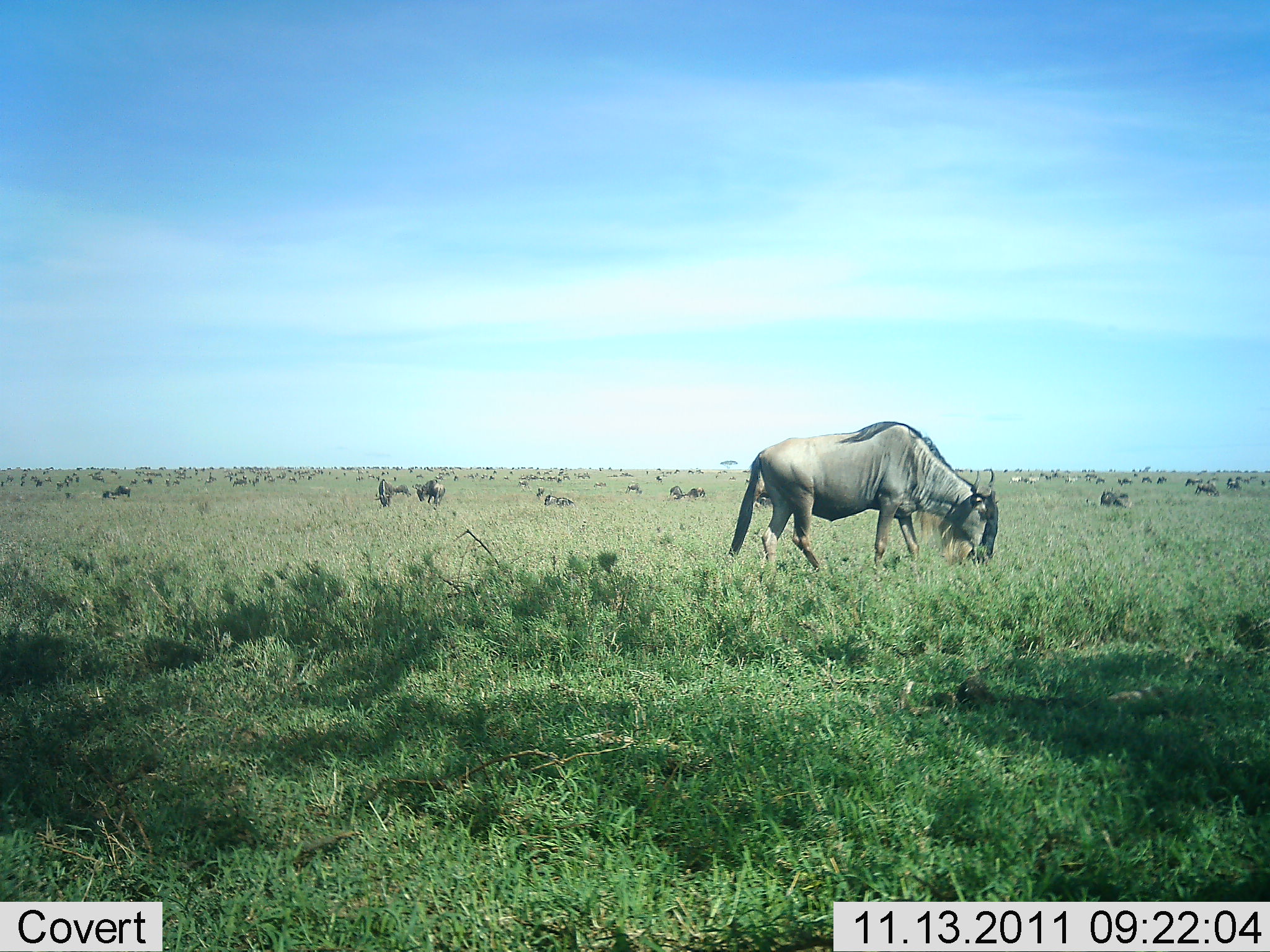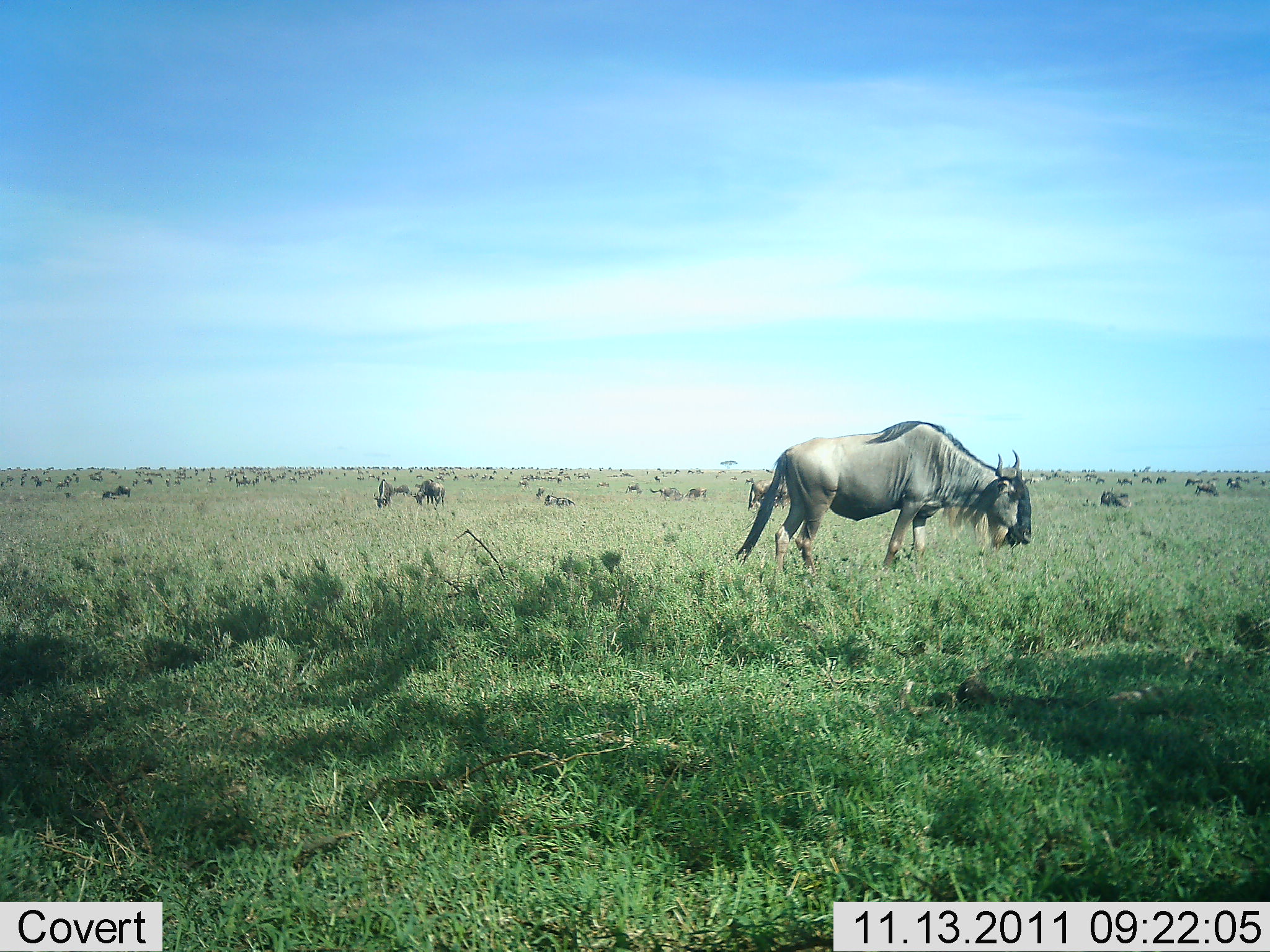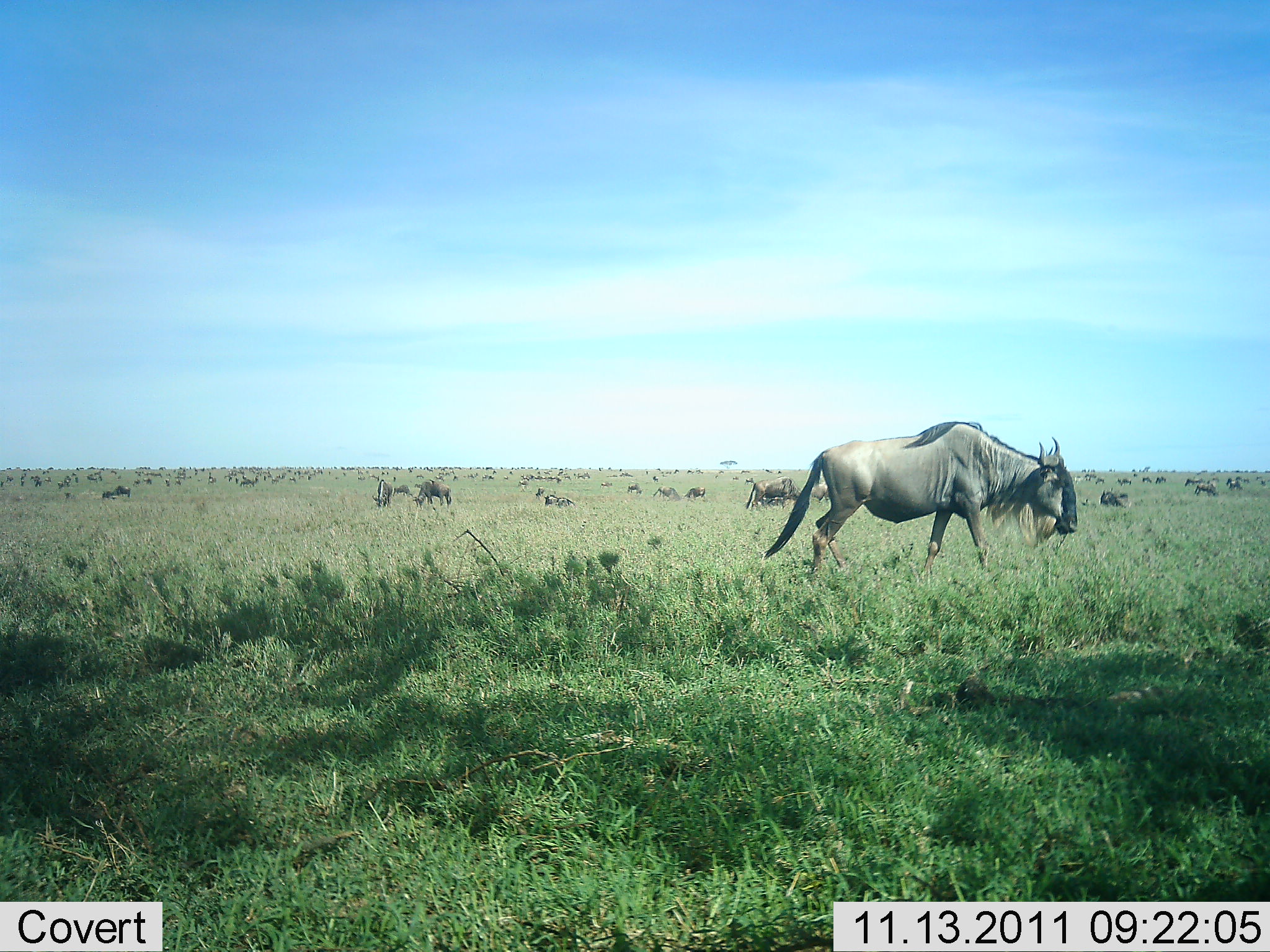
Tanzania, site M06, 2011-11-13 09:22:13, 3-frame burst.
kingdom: Animalia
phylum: Chordata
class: Mammalia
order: Artiodactyla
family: Bovidae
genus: Connochaetes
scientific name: Connochaetes taurinus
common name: blue wildebeest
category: wildebeest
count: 51+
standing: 42%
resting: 33%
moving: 33%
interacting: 8%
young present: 0%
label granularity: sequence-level